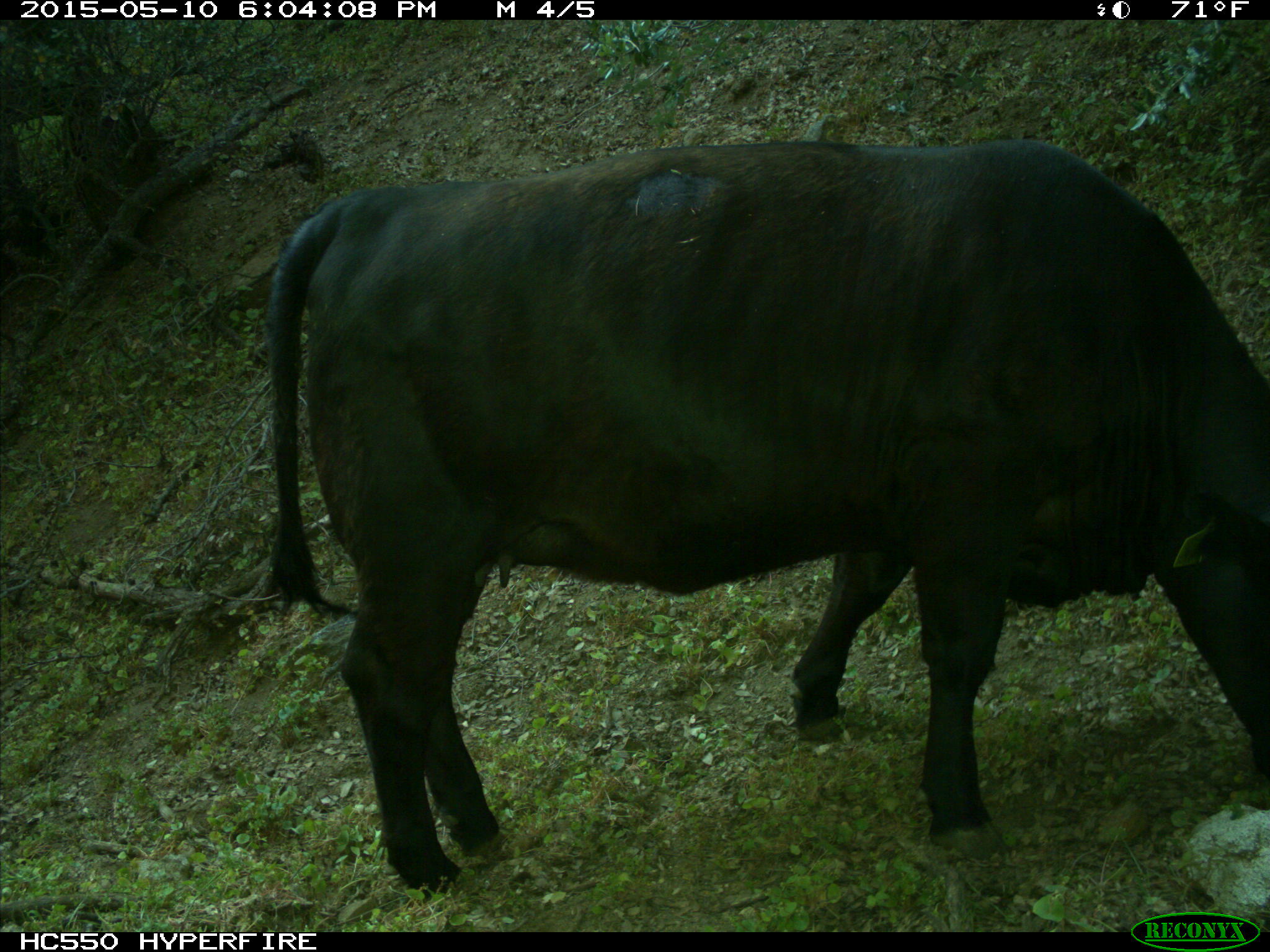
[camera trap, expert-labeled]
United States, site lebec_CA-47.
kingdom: Animalia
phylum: Chordata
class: Mammalia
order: Artiodactyla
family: Bovidae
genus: Bos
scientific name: Bos taurus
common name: domestic cow